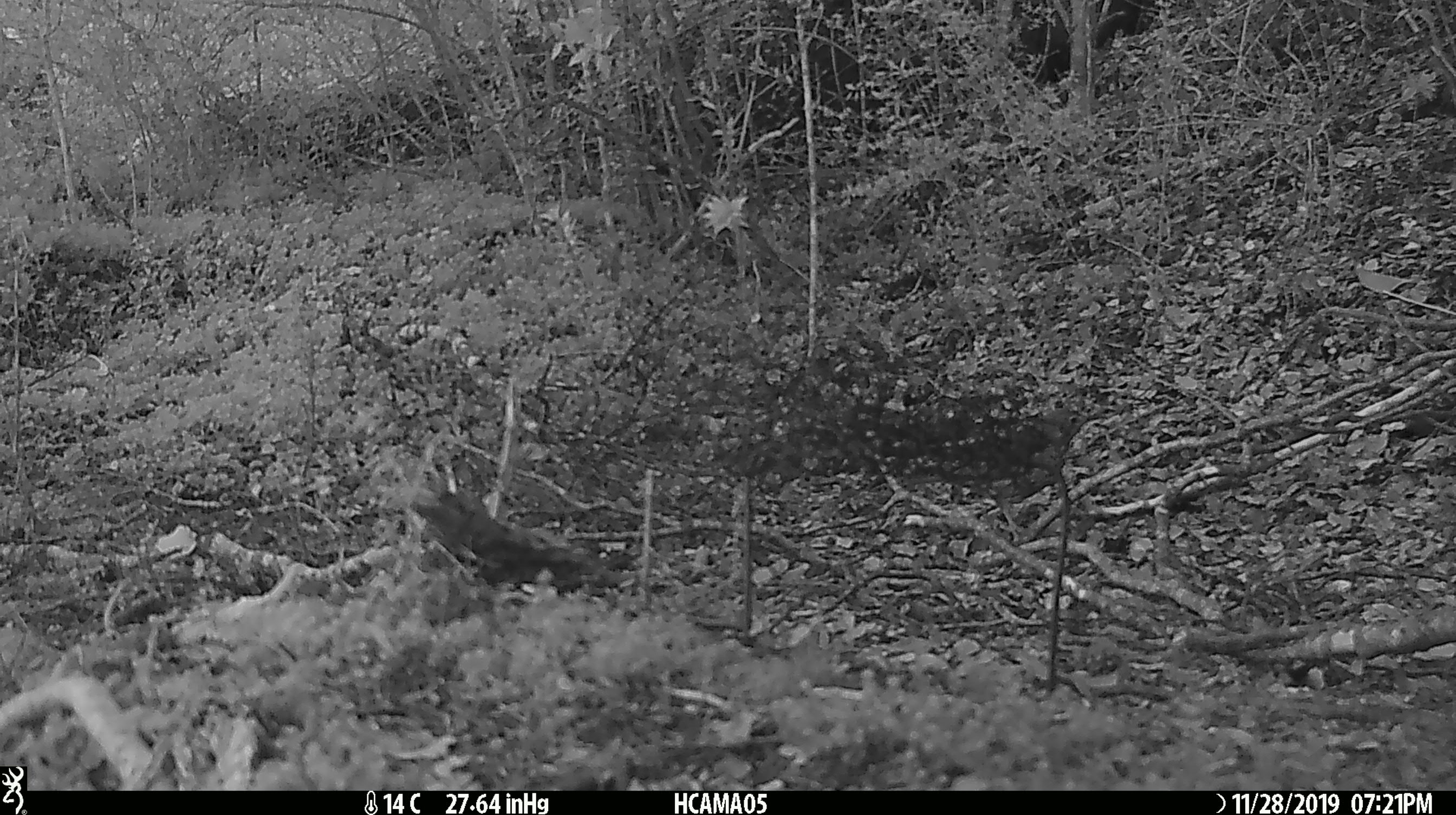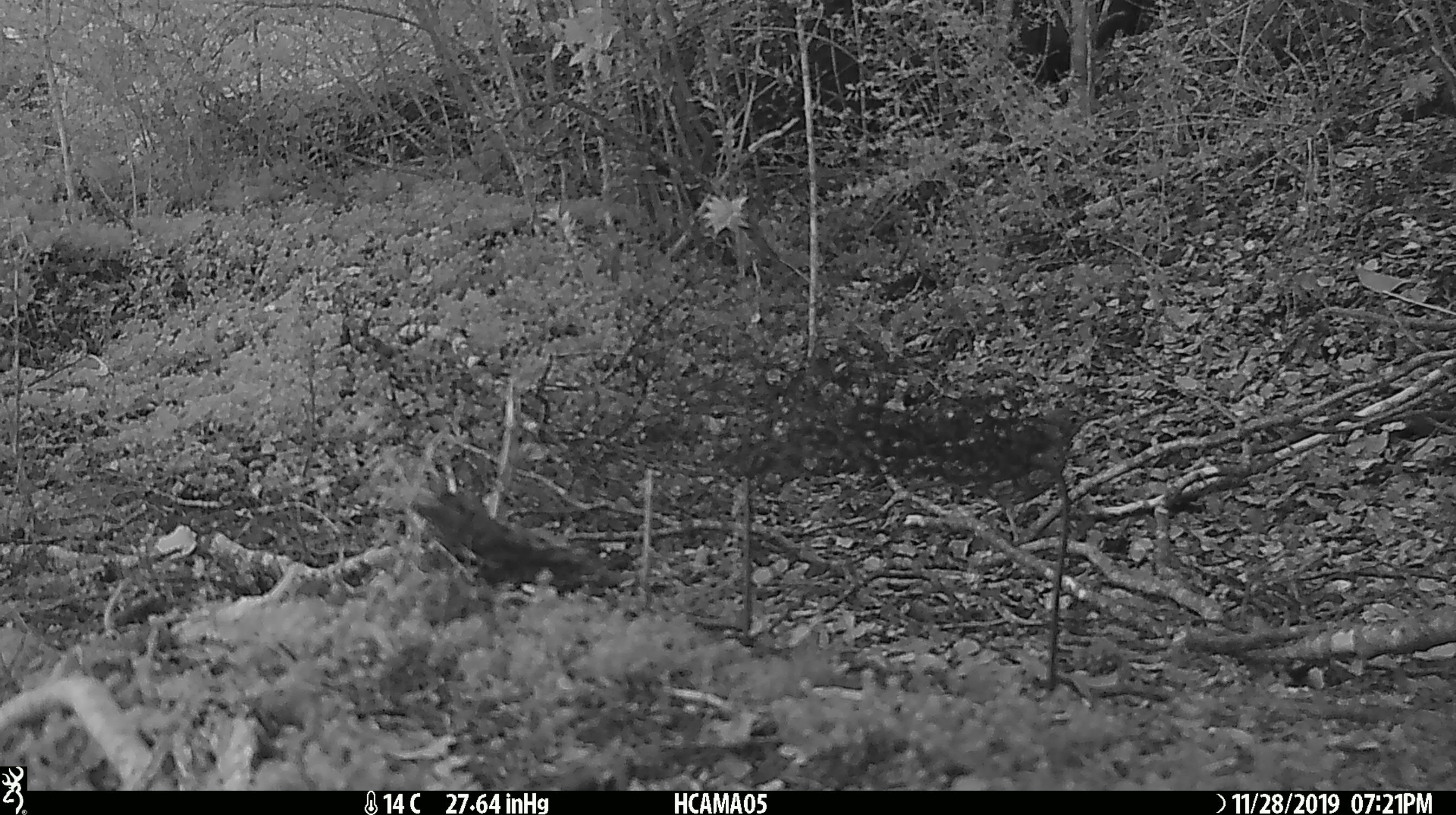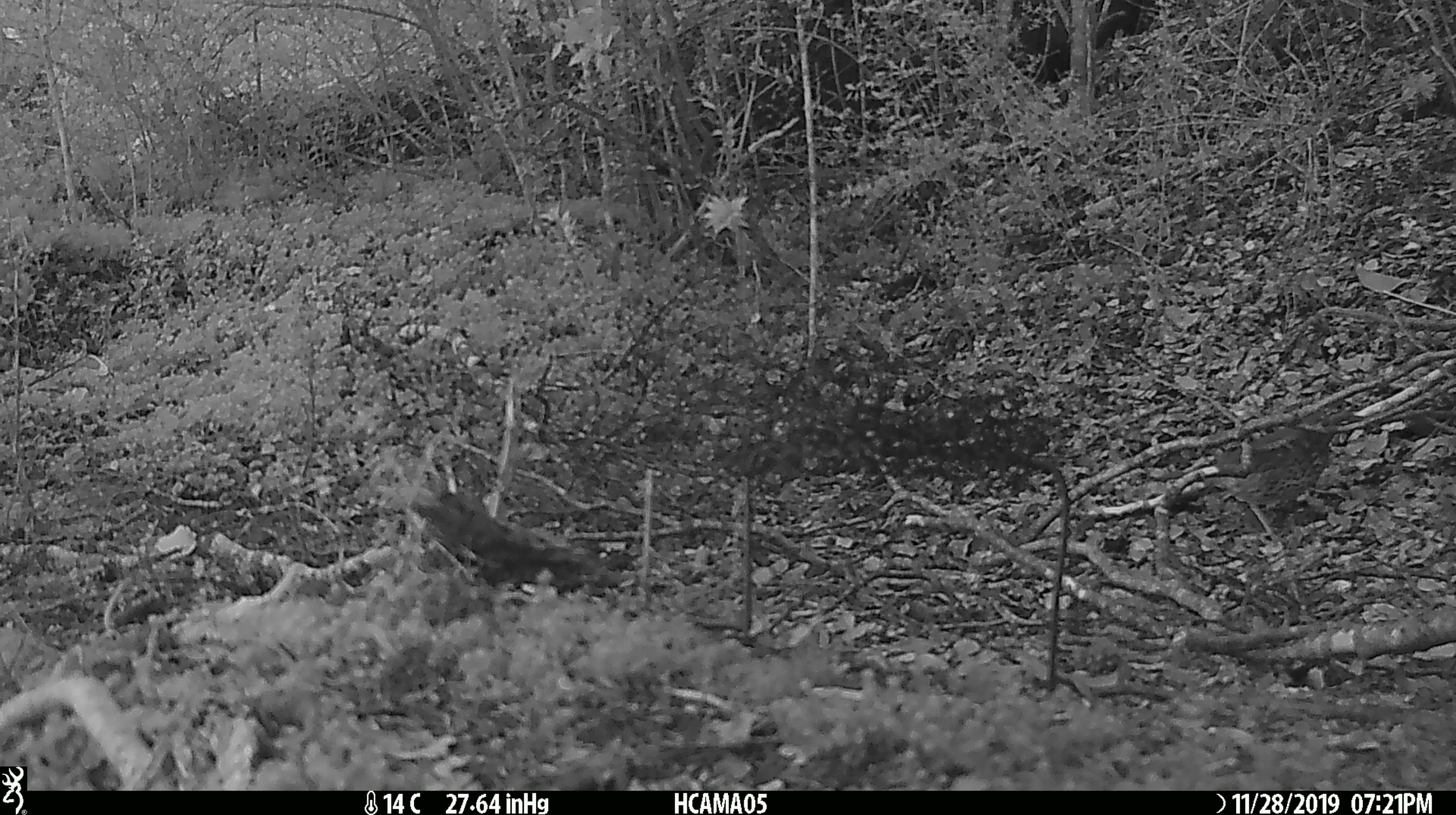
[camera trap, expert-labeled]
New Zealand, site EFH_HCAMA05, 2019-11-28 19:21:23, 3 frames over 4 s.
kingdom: Animalia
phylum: Chordata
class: Aves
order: Passeriformes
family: Turdidae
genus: Turdus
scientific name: Turdus philomelos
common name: song thrush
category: thrush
Thrush (song thrush) (Turdus philomelos).